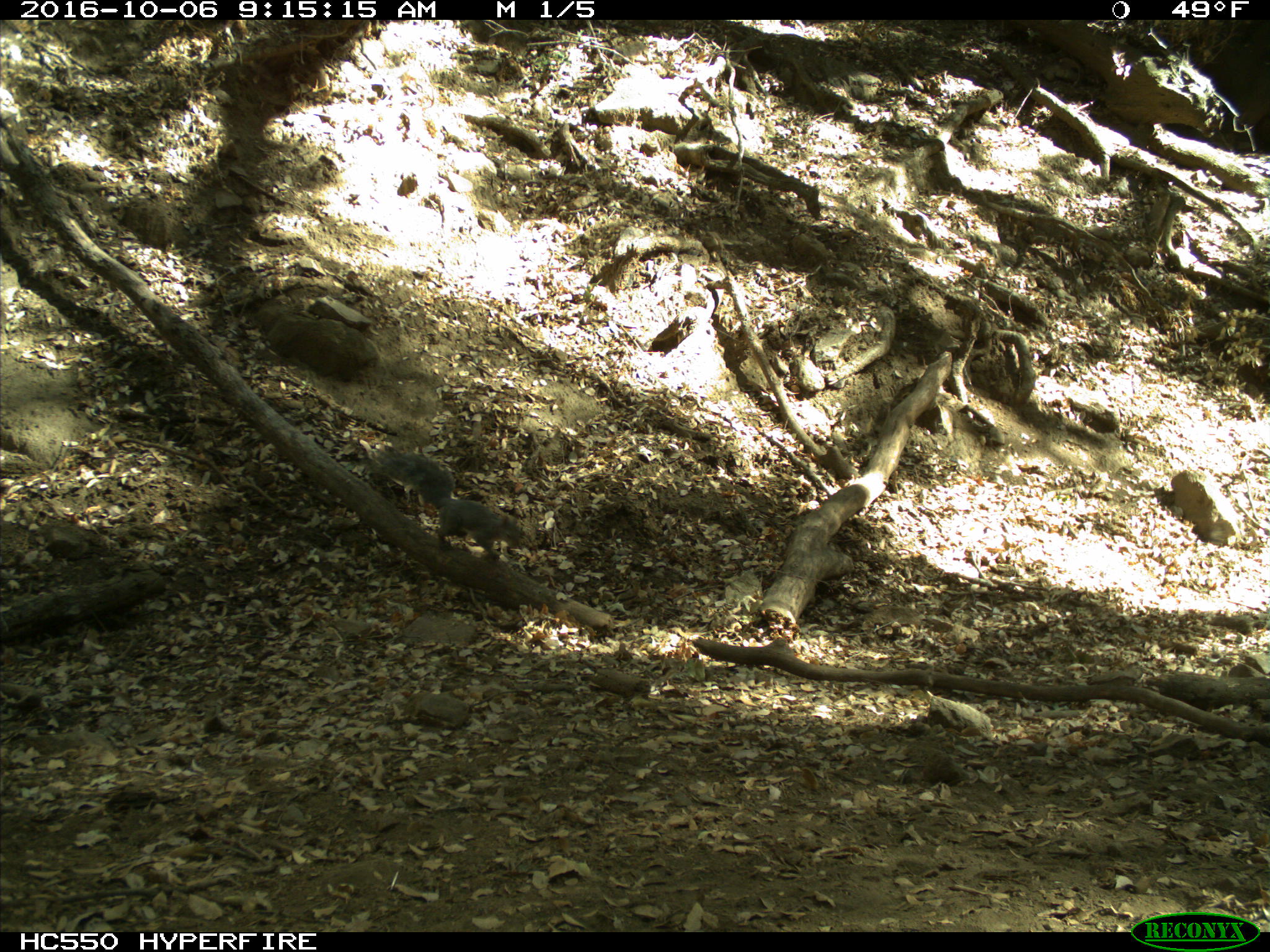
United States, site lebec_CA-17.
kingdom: Animalia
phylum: Chordata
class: Mammalia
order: Rodentia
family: Sciuridae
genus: Sciurus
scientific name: Sciurus carolinensis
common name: eastern gray squirrel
Sciurus carolinensis (eastern gray squirrel).